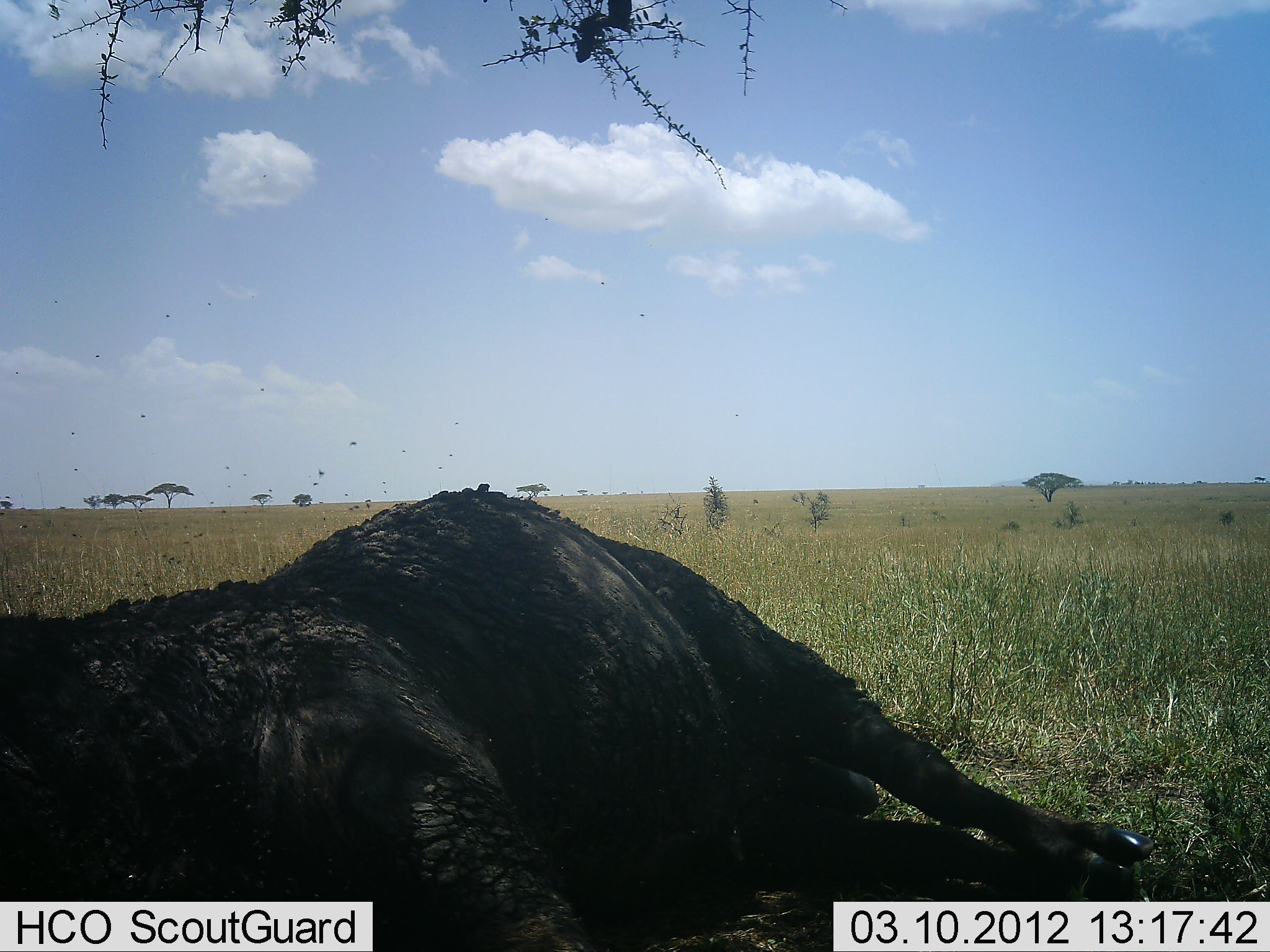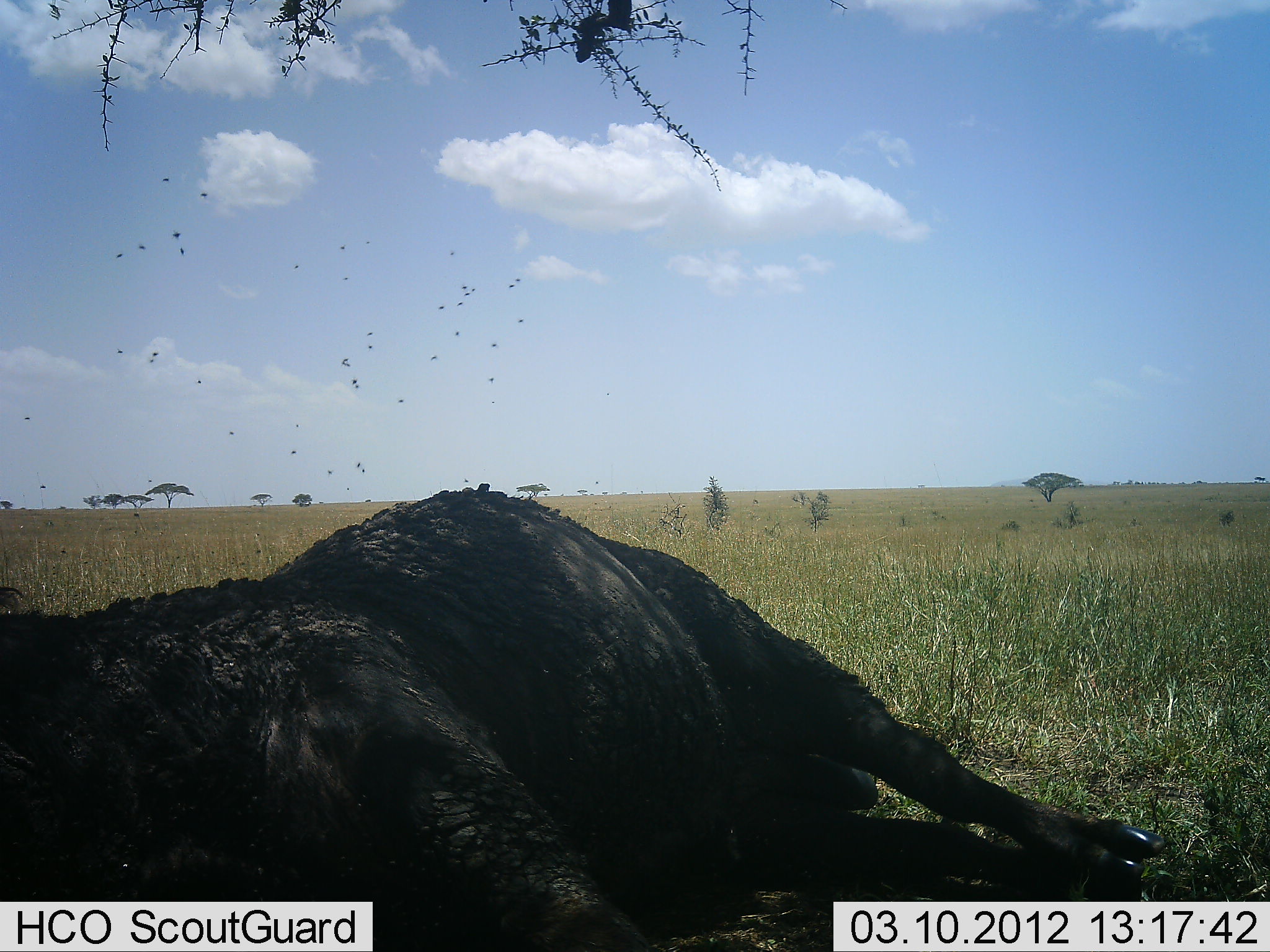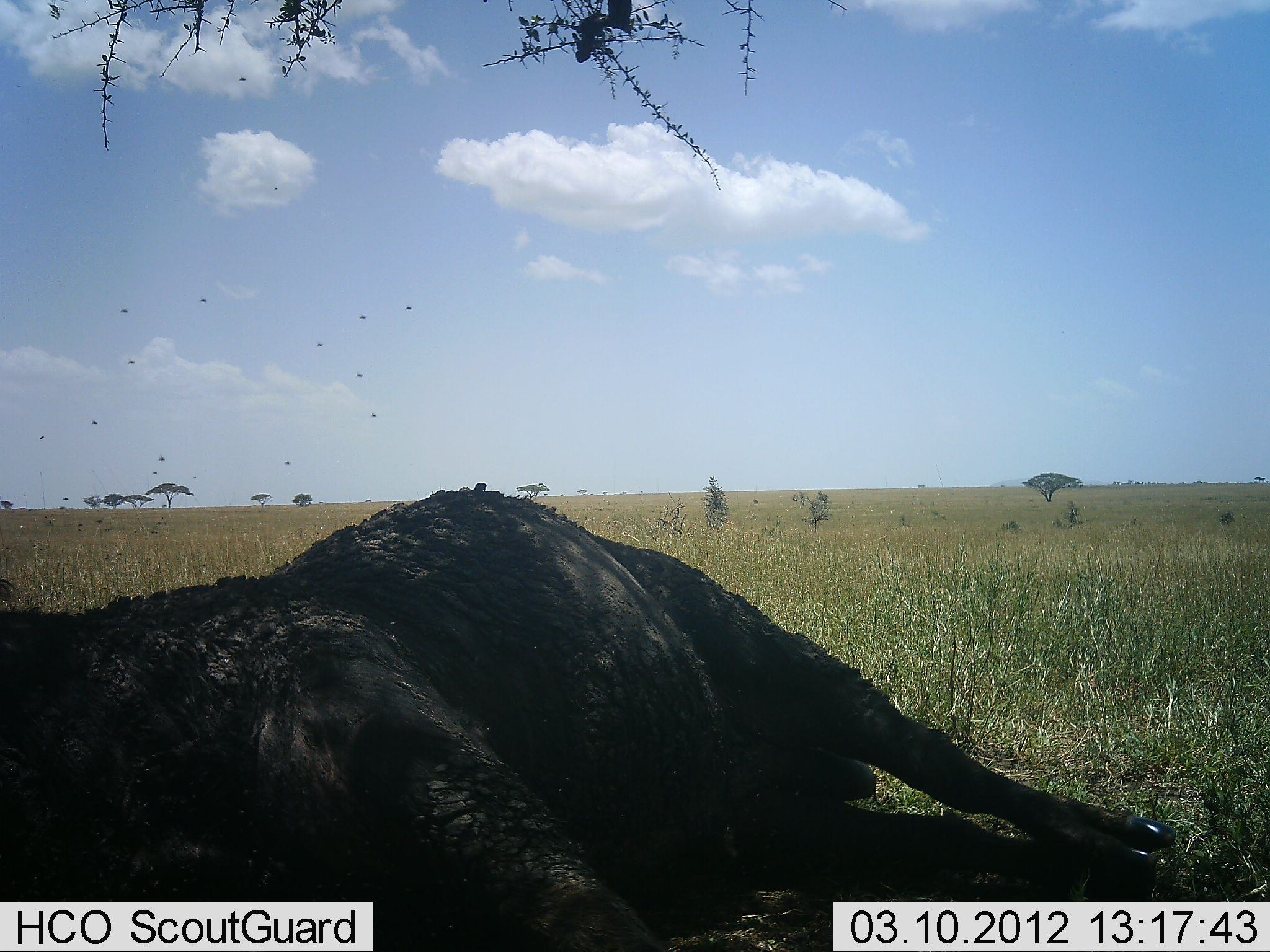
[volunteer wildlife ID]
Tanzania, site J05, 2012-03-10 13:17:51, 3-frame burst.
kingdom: Animalia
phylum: Chordata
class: Mammalia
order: Artiodactyla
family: Bovidae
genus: Syncerus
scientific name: Syncerus caffer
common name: cape buffalo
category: buffalo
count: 1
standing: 0%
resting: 100%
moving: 0%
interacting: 0%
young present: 0%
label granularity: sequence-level